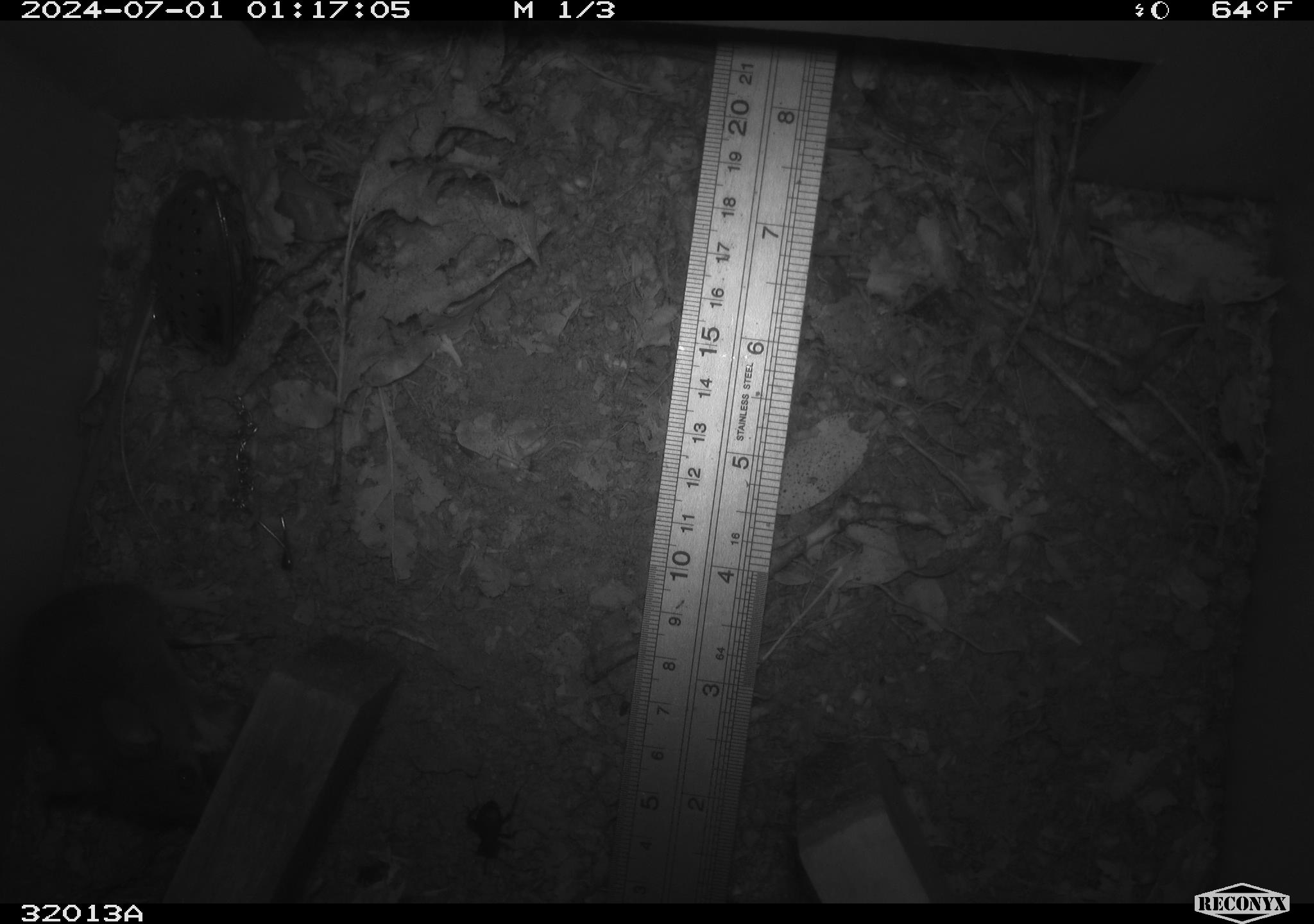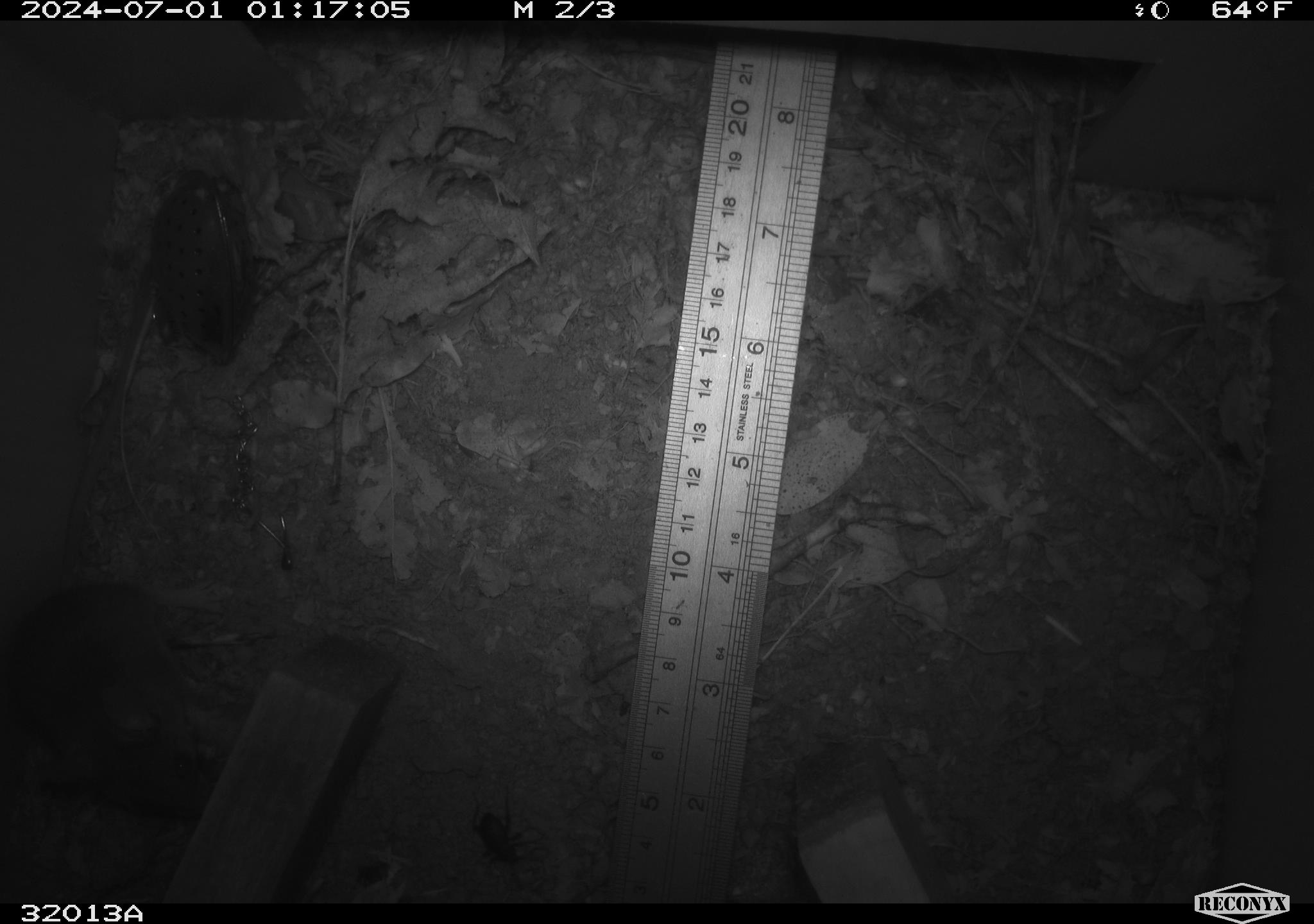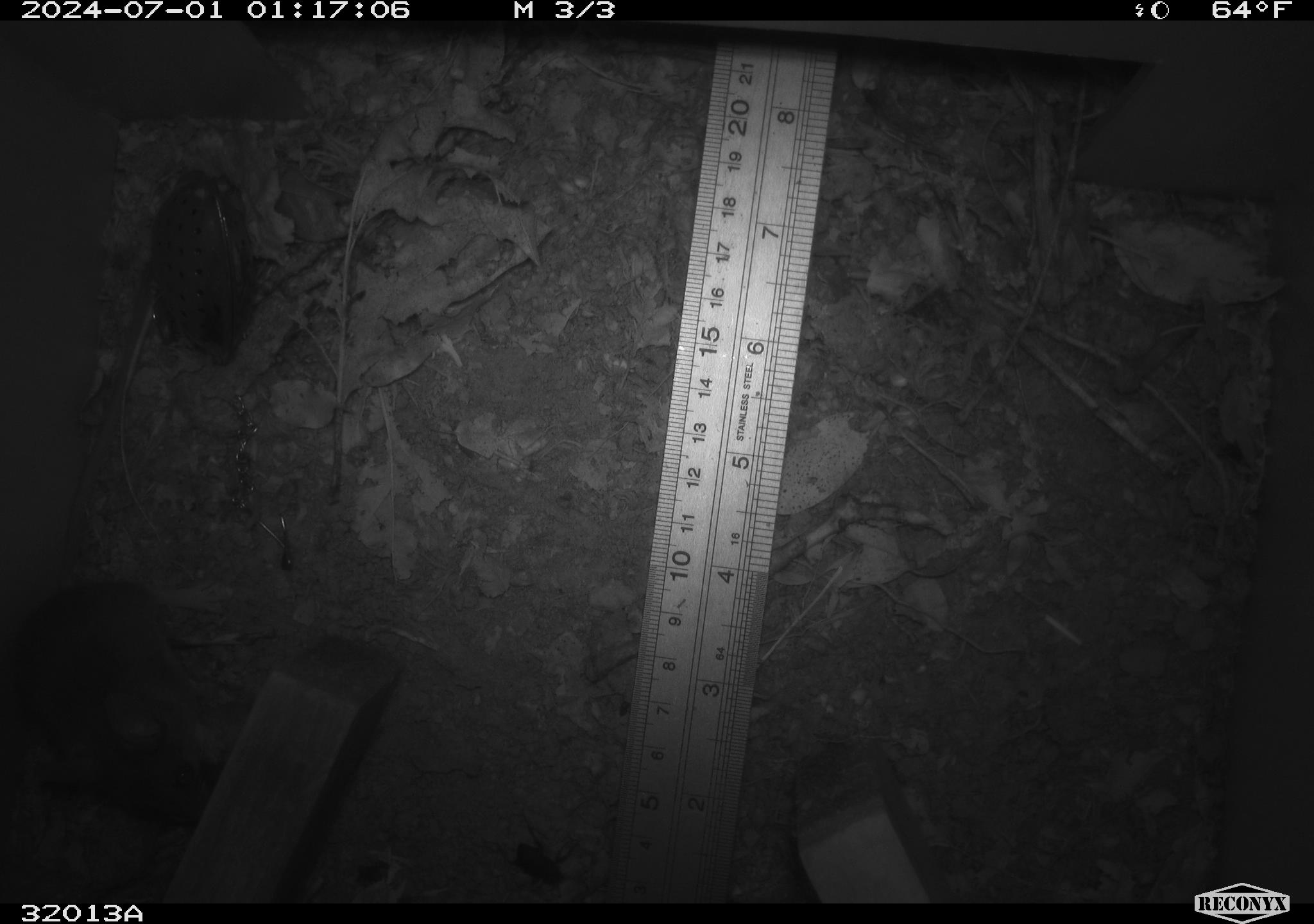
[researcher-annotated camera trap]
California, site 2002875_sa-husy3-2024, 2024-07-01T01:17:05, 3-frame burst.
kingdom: Animalia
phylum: Chordata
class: Mammalia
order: Rodentia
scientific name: Rodentia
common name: rodent